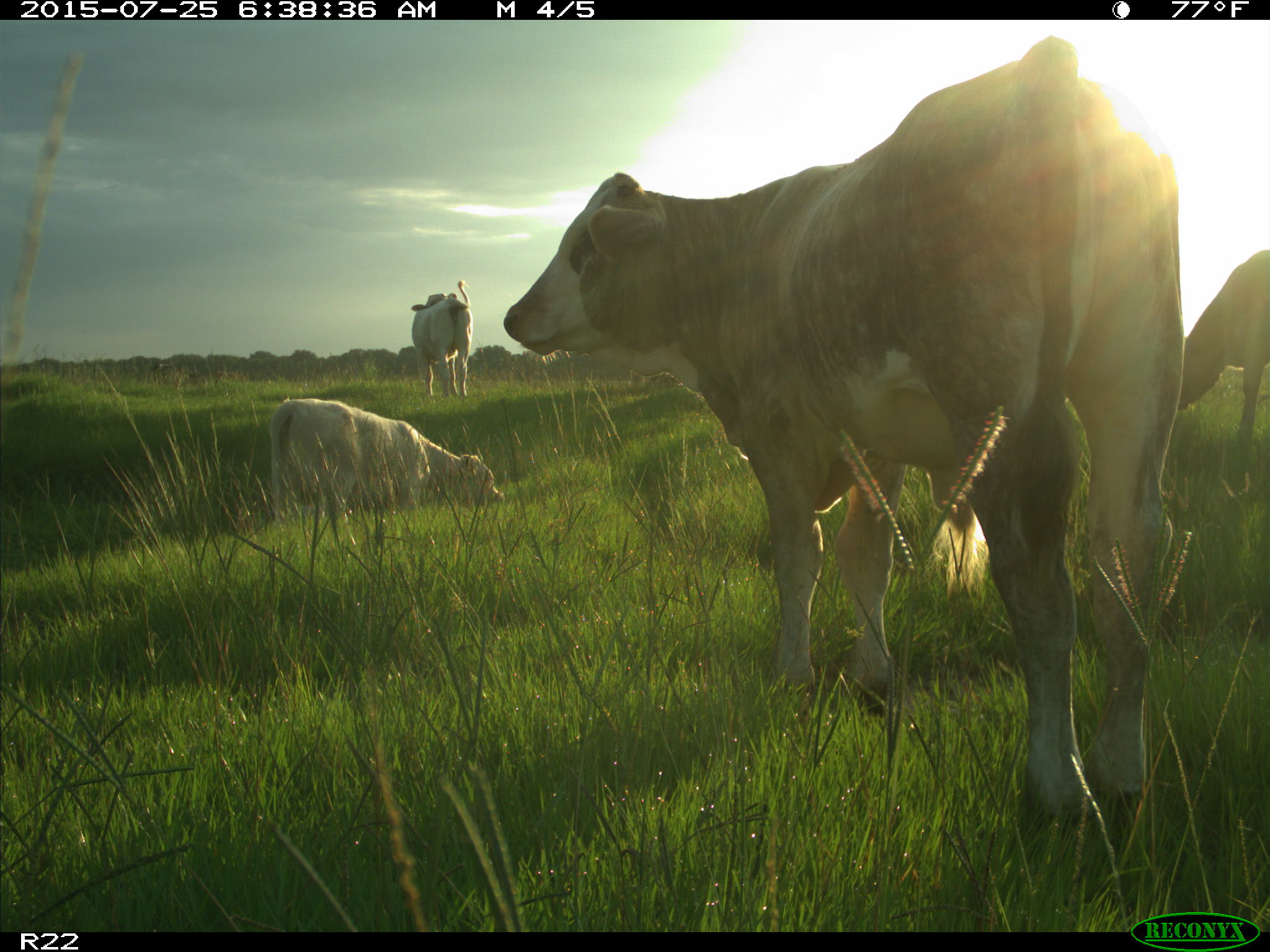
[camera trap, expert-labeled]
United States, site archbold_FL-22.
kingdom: Animalia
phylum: Chordata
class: Mammalia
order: Artiodactyla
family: Bovidae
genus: Bos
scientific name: Bos taurus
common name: domestic cow